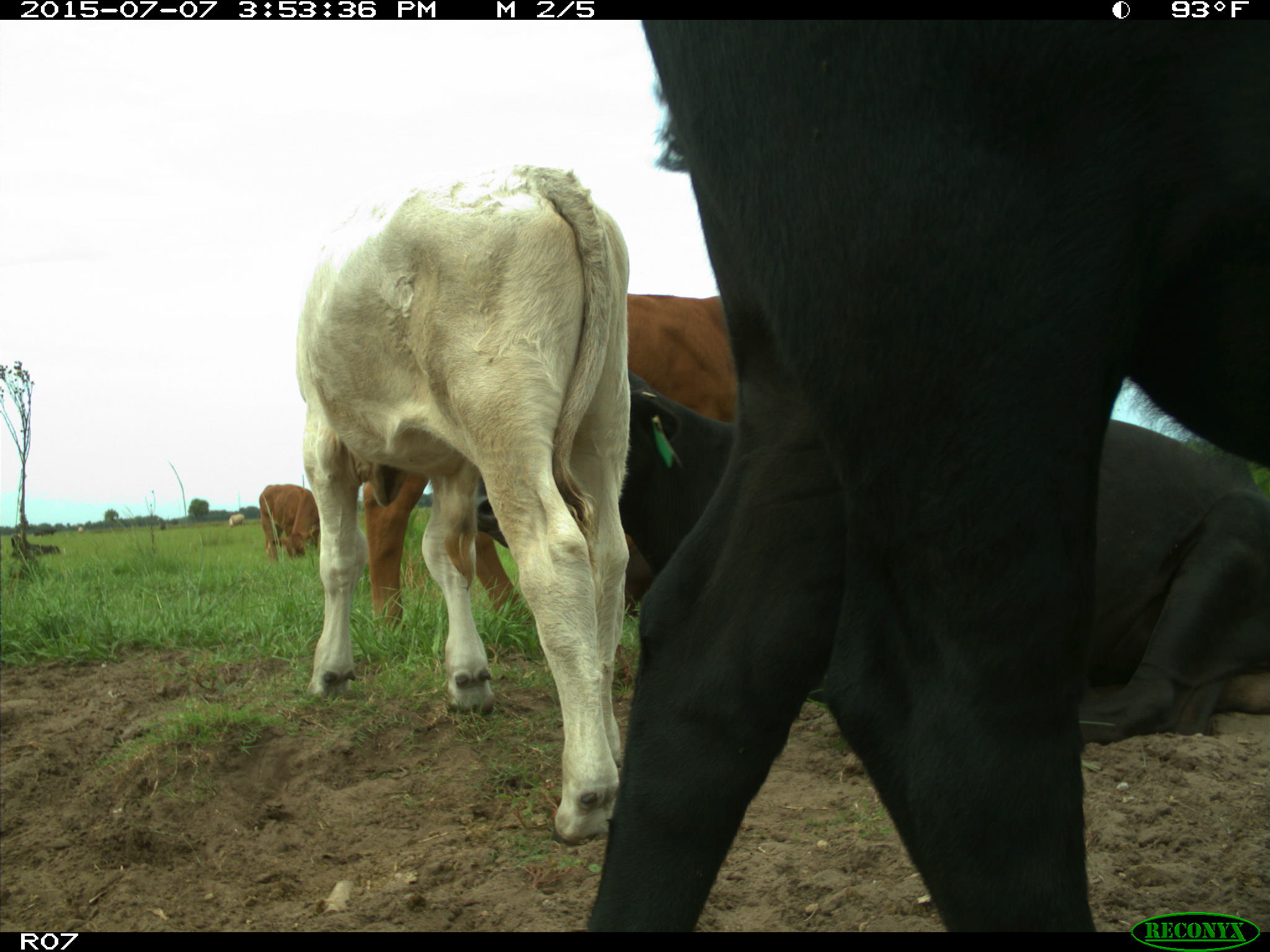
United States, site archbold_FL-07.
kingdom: Animalia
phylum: Chordata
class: Mammalia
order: Artiodactyla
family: Bovidae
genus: Bos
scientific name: Bos taurus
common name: domestic cow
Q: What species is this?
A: Bos taurus (domestic cow).